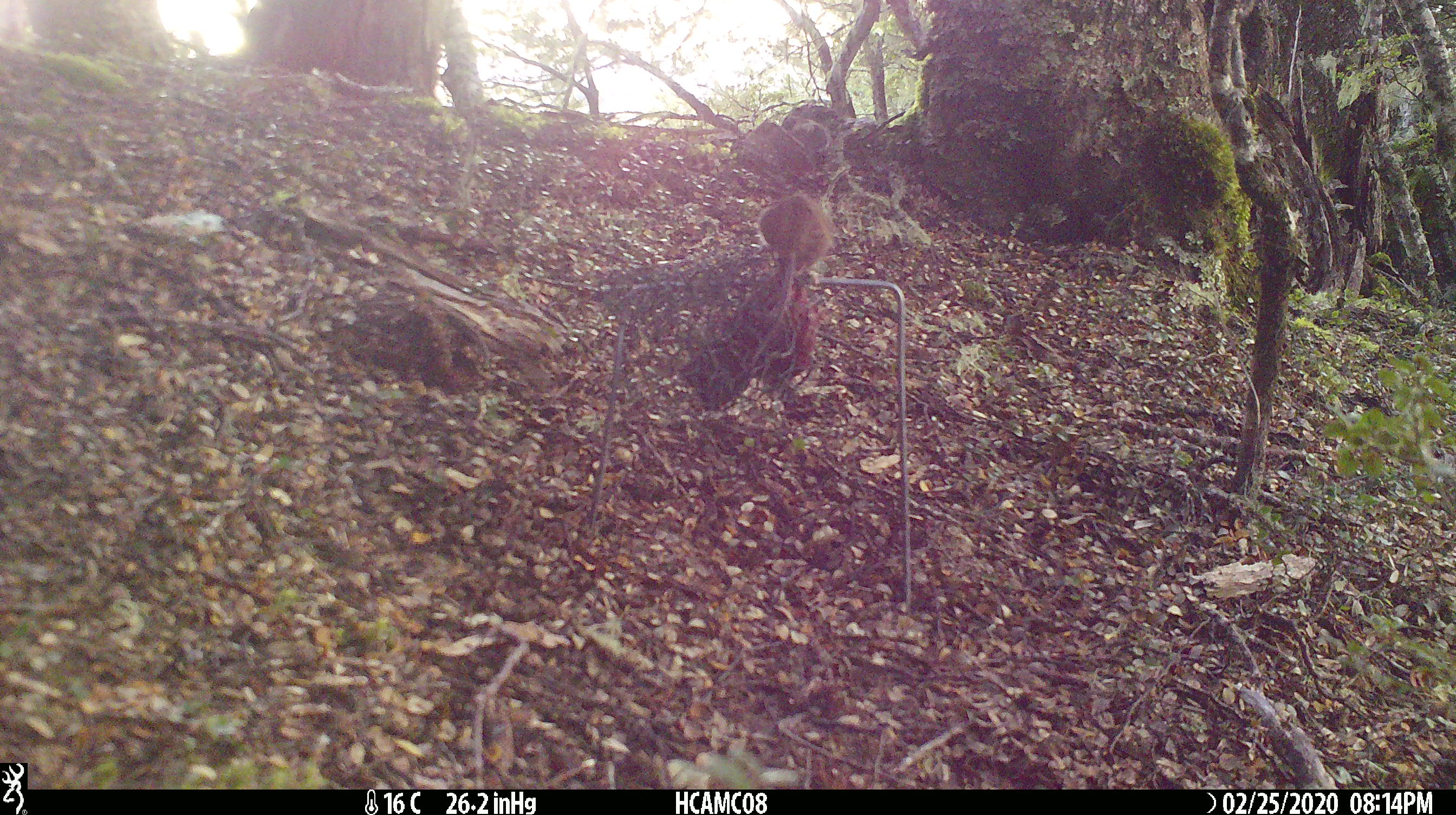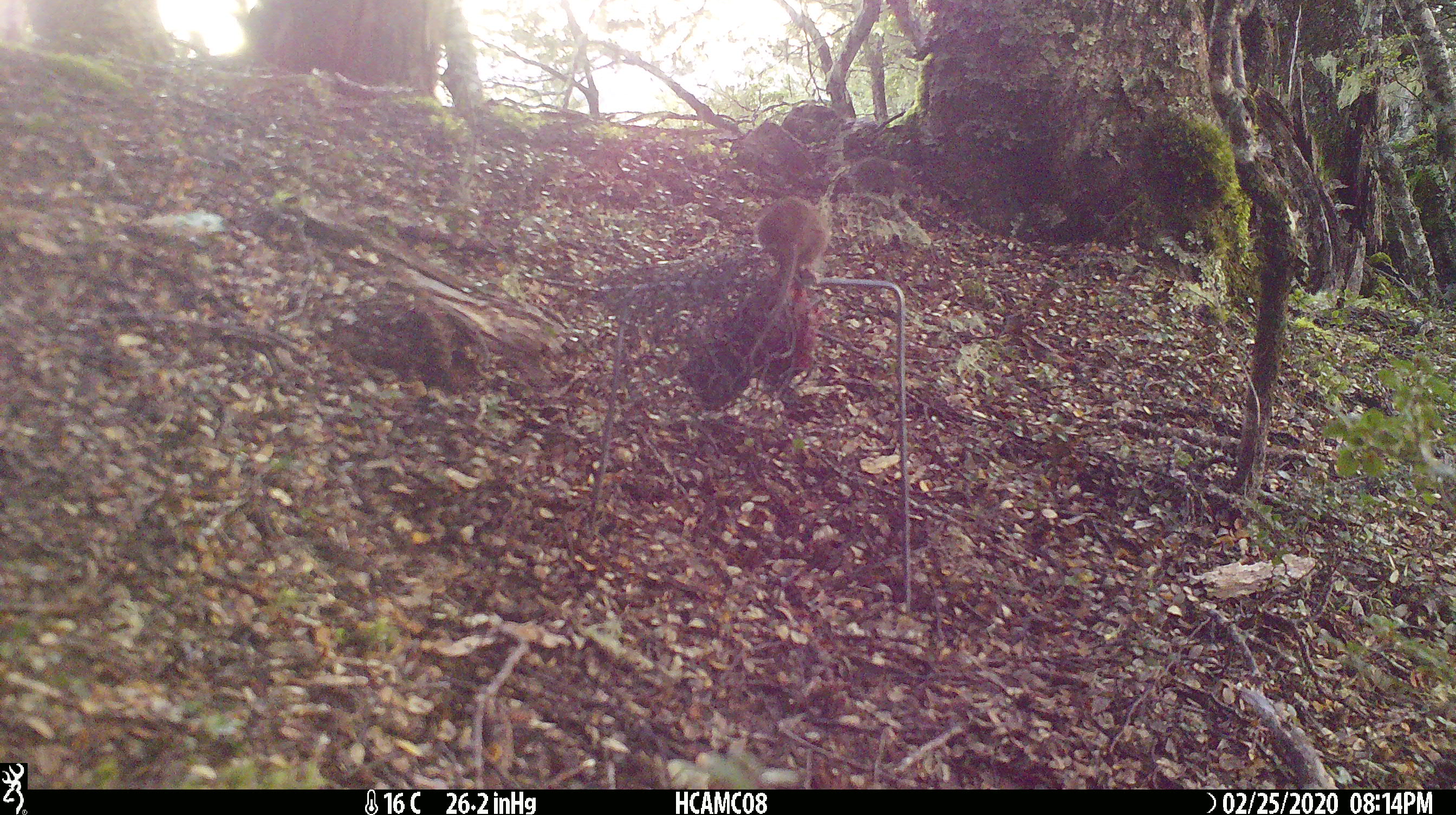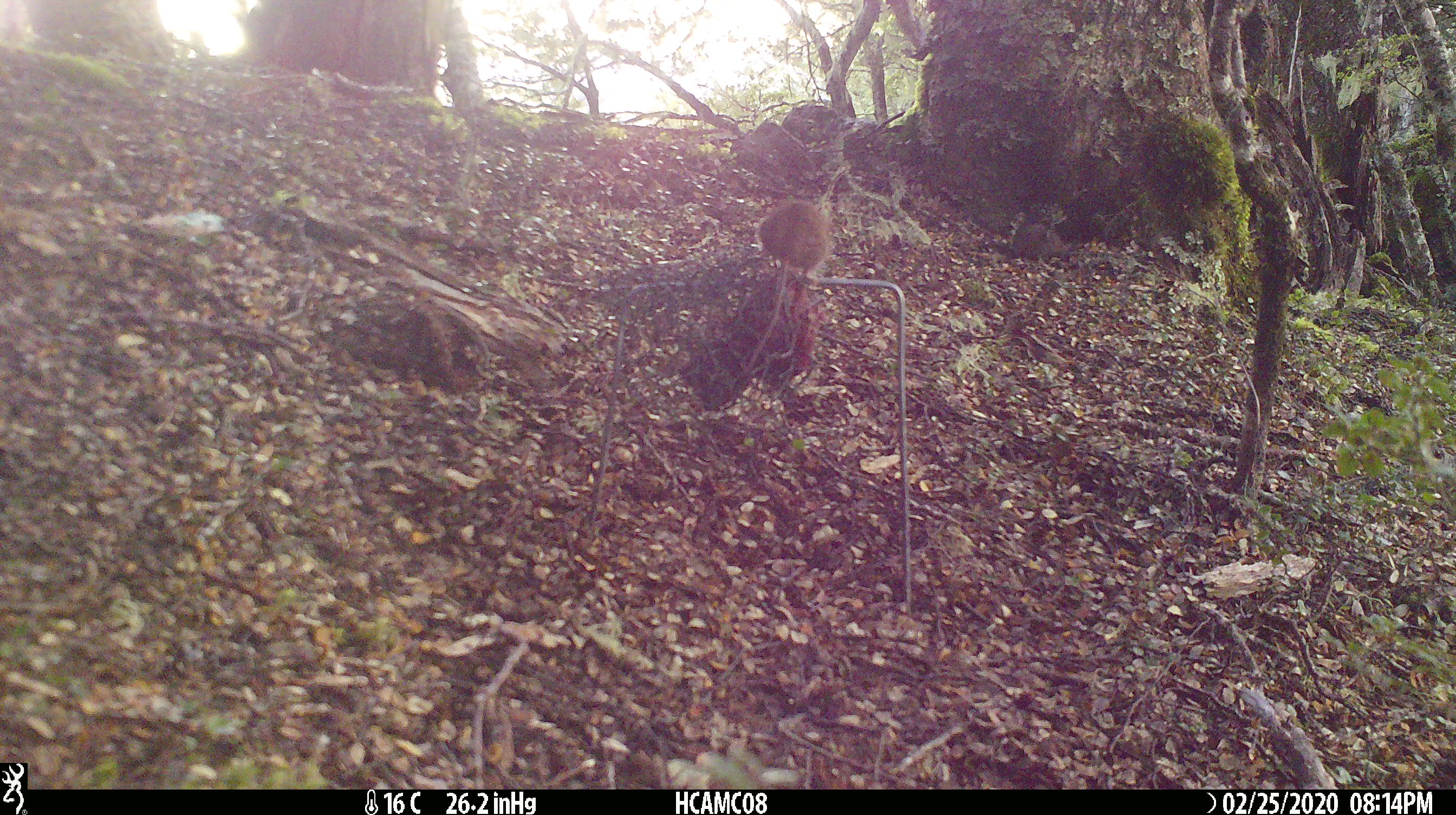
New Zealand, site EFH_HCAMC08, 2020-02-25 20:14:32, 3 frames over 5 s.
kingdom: Animalia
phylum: Chordata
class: Mammalia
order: Rodentia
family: Muridae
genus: Mus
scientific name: Mus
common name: mouse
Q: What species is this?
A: Mouse (Mus).